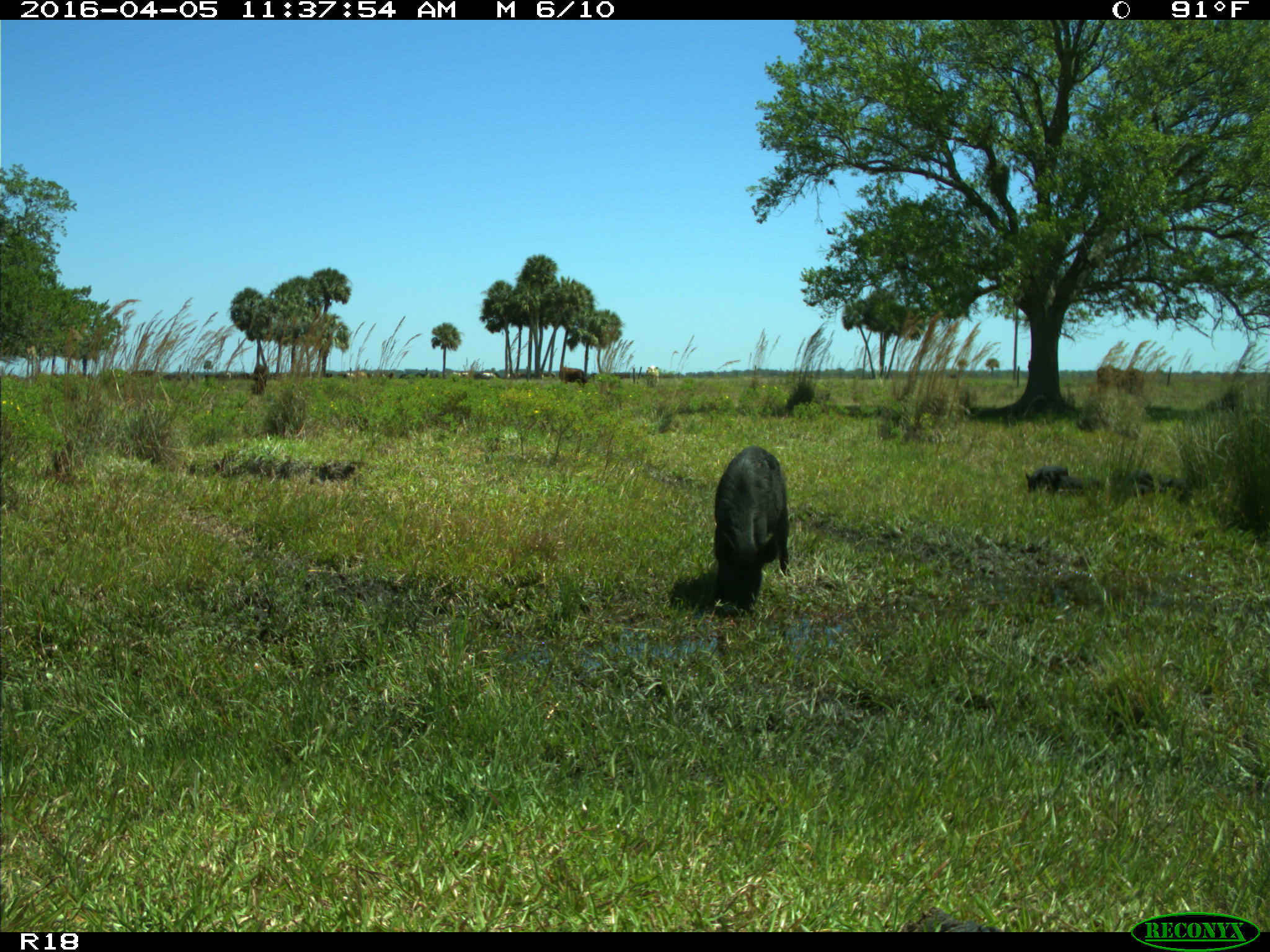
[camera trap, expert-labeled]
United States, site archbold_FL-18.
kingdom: Animalia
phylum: Chordata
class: Mammalia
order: Artiodactyla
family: Suidae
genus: Sus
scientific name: Sus scrofa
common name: wild boar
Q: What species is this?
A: Sus scrofa (wild boar).